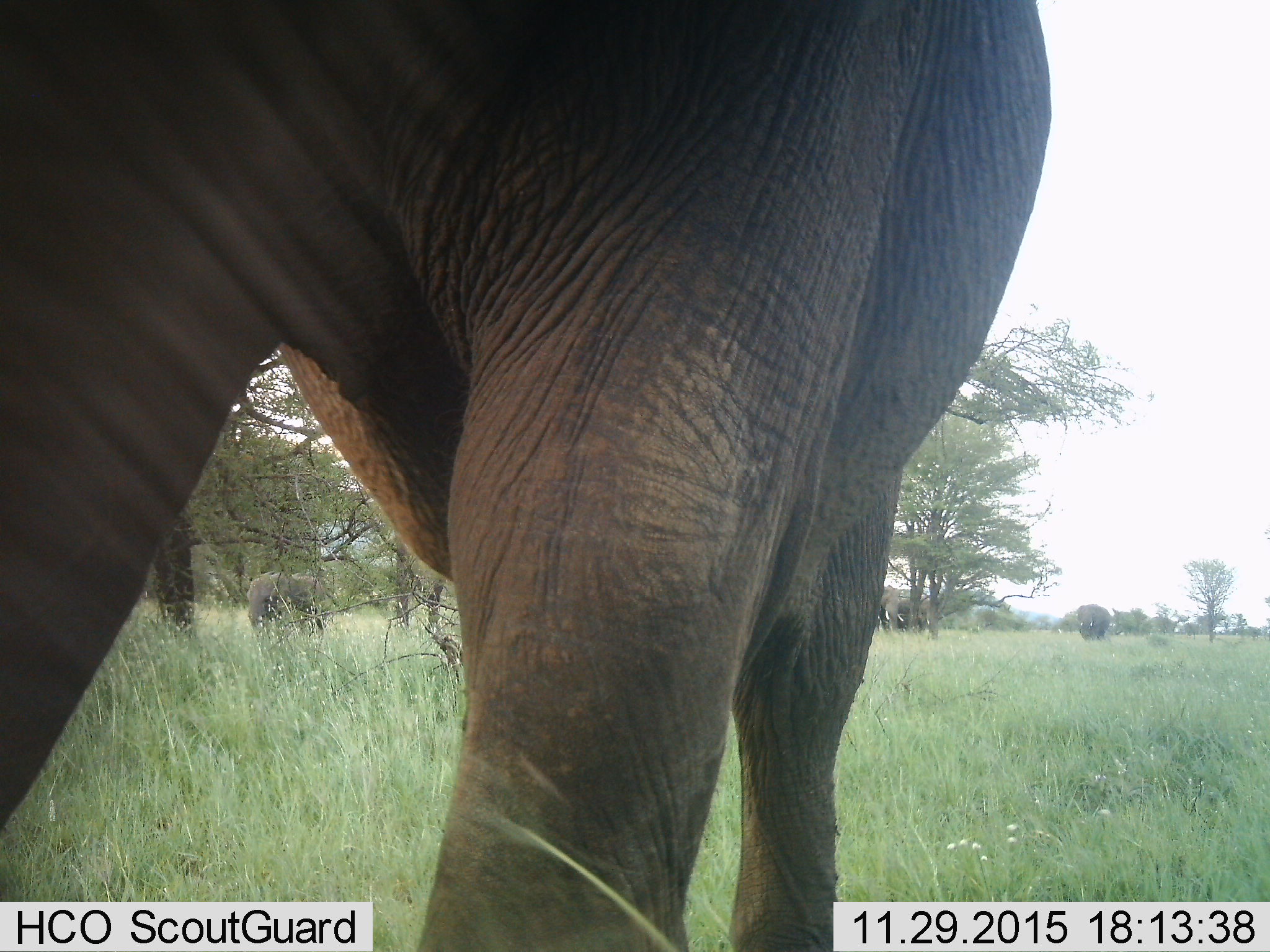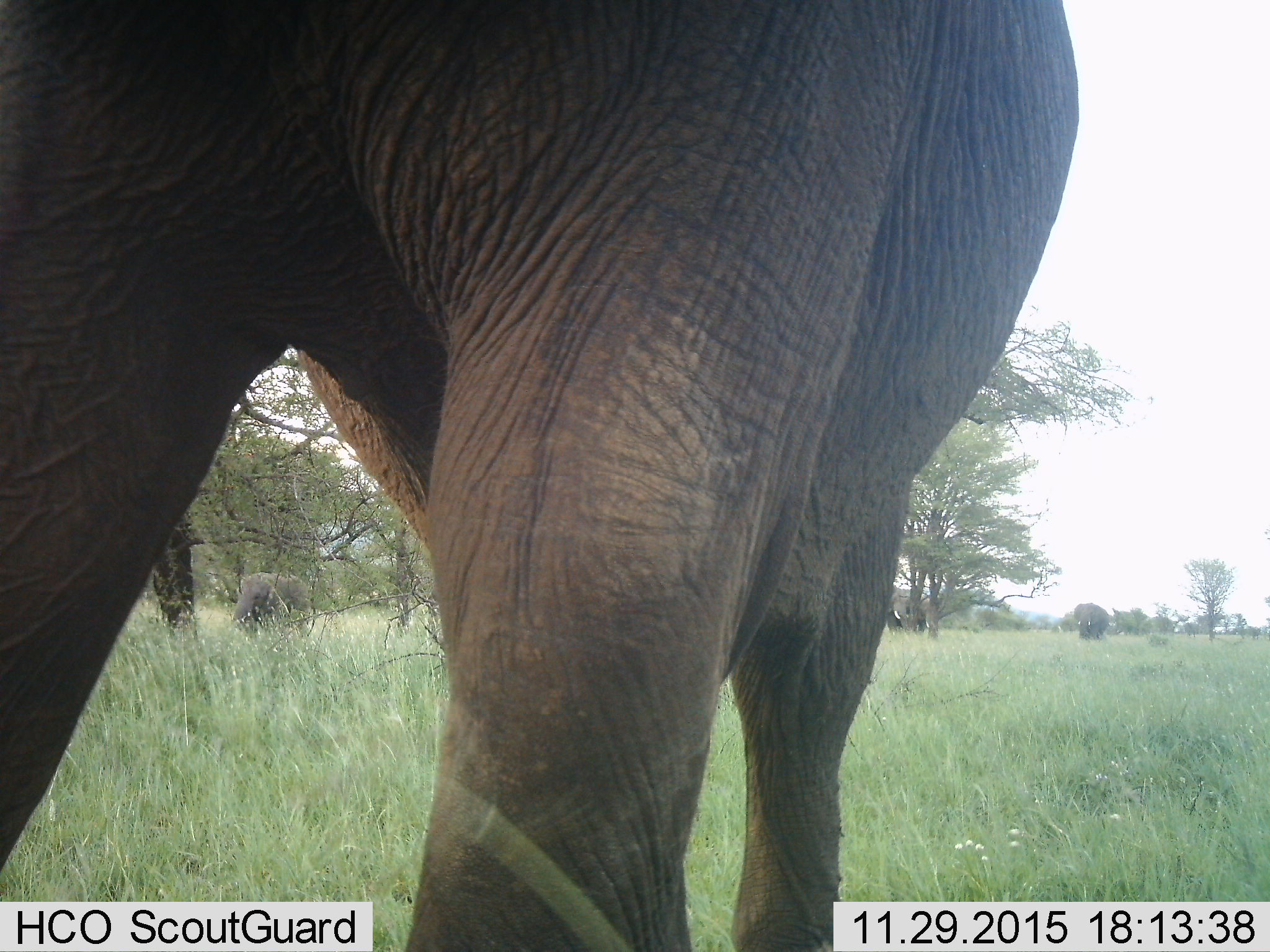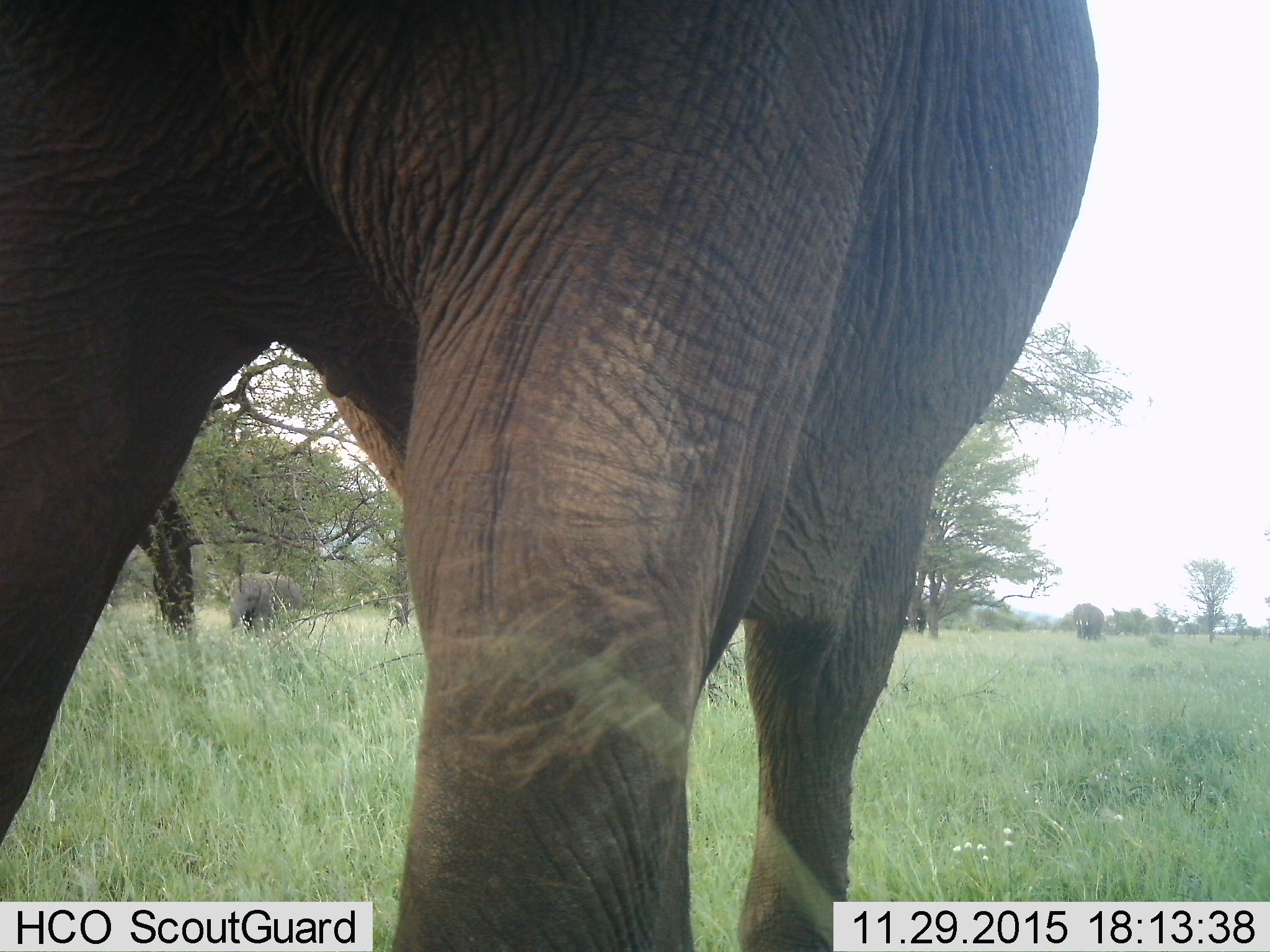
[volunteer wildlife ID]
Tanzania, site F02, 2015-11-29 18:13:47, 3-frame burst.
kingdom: Animalia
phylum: Chordata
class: Mammalia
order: Proboscidea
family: Elephantidae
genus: Loxodonta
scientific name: Loxodonta africana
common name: african bush elephant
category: elephant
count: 5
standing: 45%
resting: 0%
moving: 85%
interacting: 5%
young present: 20%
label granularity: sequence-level